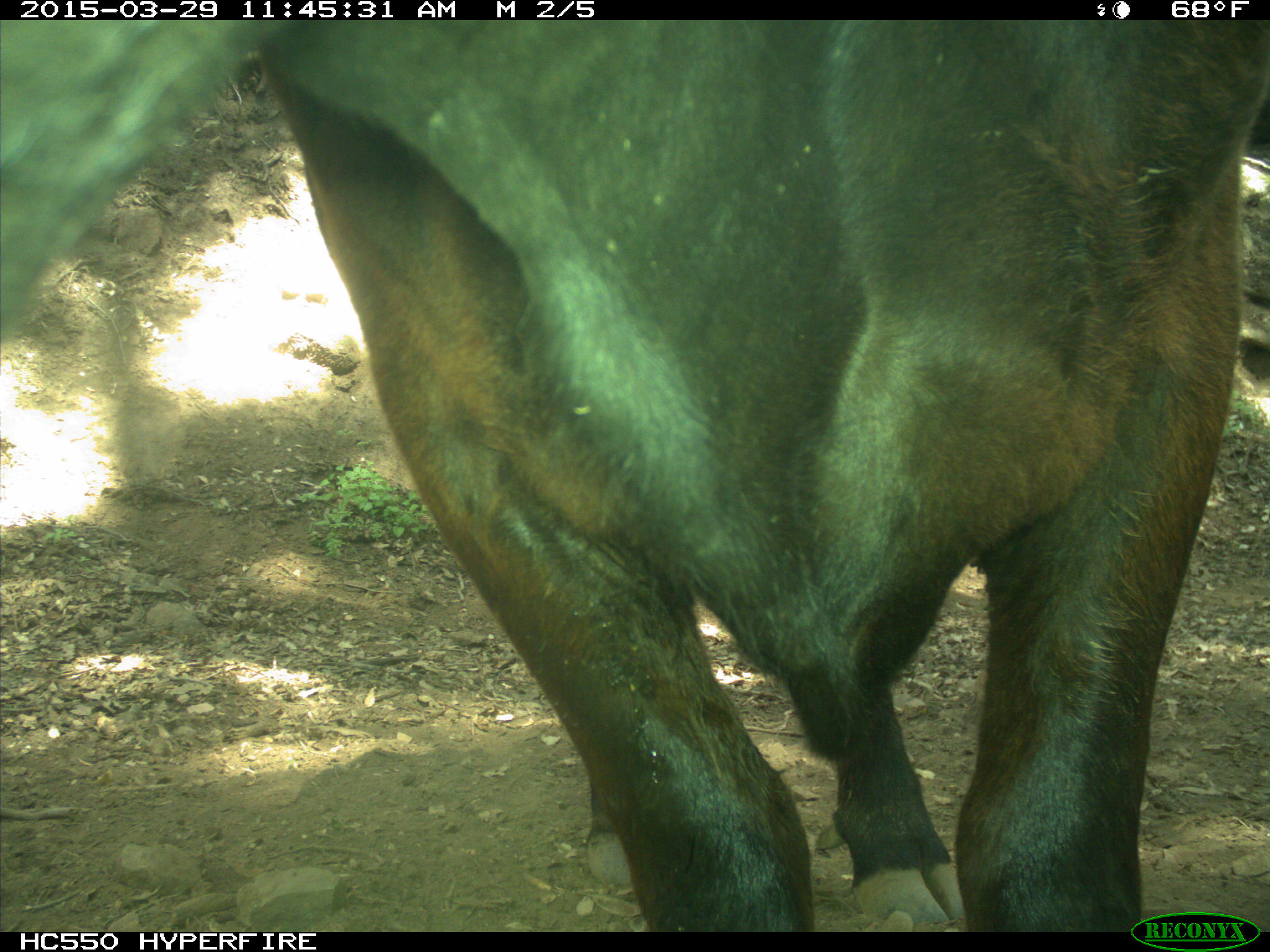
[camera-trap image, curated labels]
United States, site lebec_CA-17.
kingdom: Animalia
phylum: Chordata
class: Mammalia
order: Artiodactyla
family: Bovidae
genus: Bos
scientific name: Bos taurus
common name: domestic cow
Bos taurus (domestic cow).